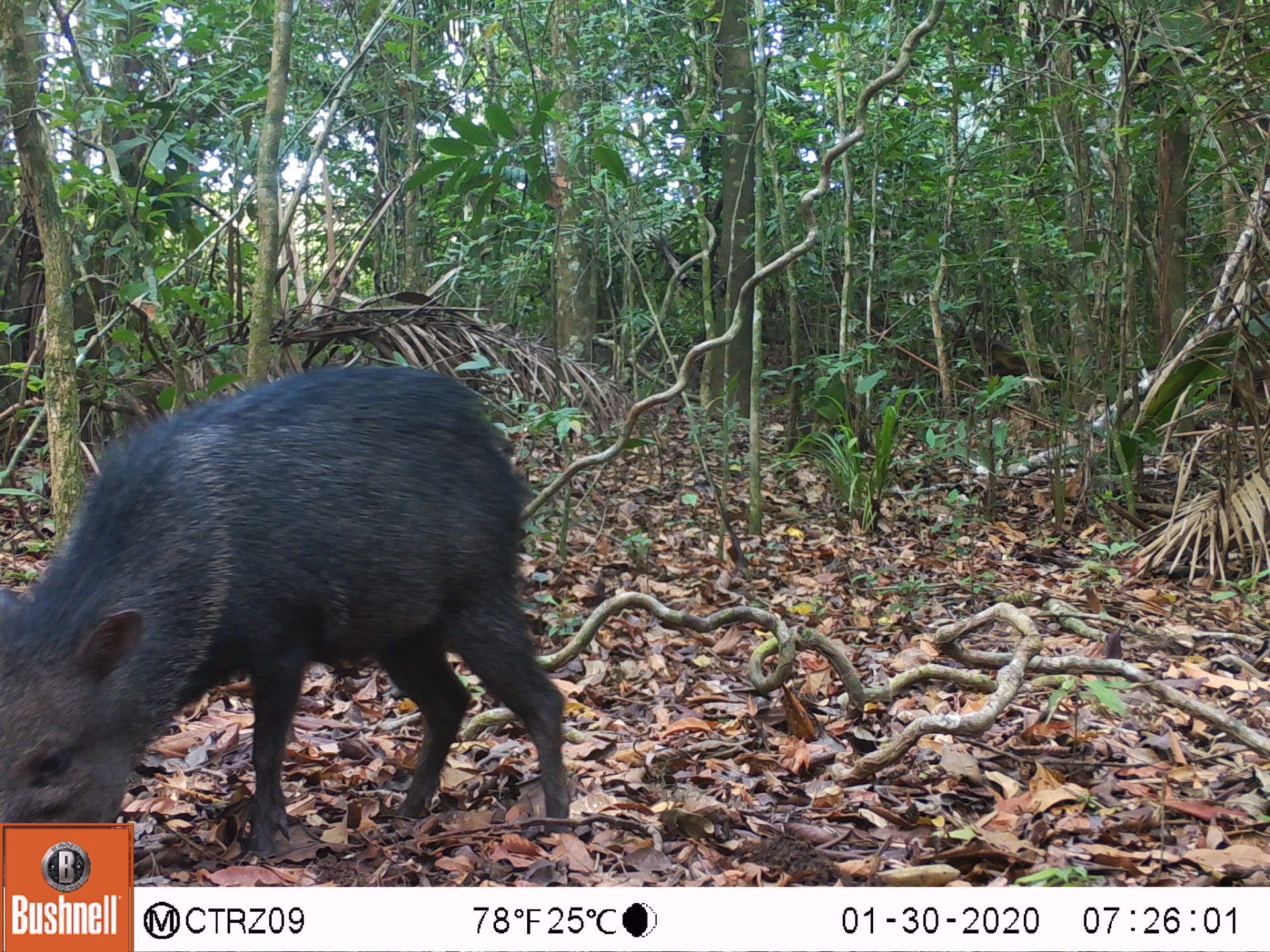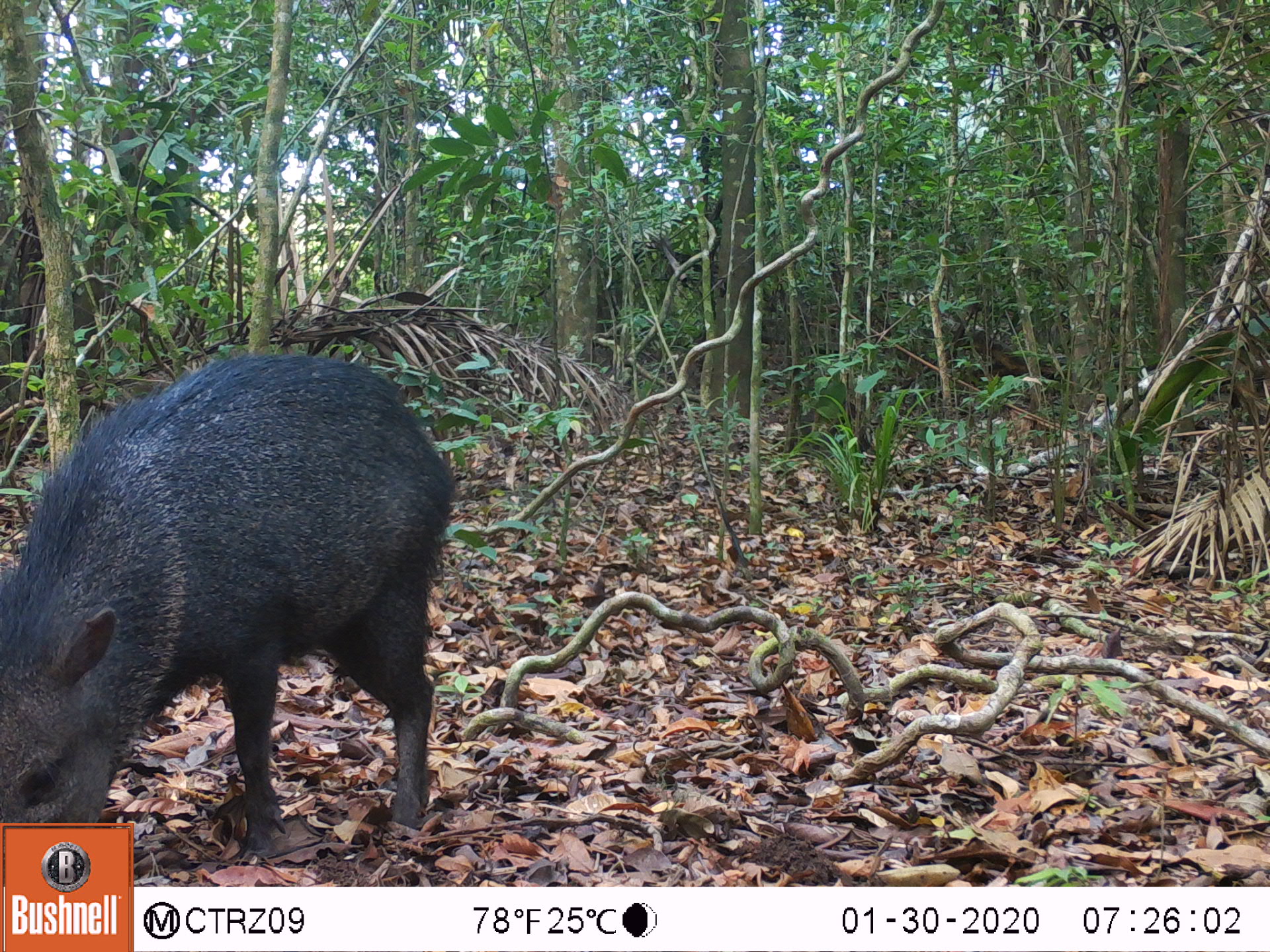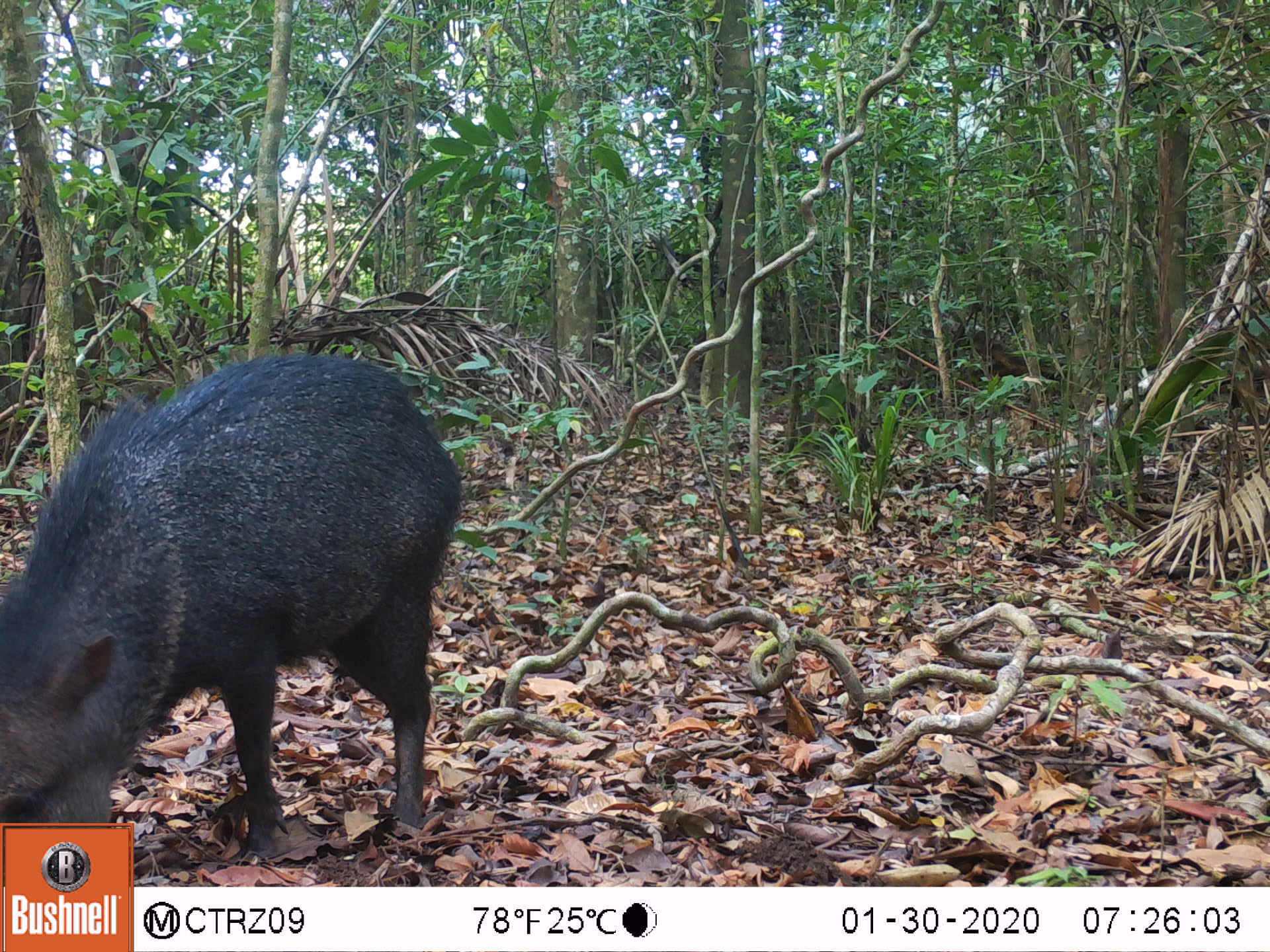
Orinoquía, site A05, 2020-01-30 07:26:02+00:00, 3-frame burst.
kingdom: Animalia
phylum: Chordata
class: Mammalia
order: Artiodactyla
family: Tayassuidae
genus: Pecari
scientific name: Pecari tajacu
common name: collared peccary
Collared peccary (Pecari tajacu).